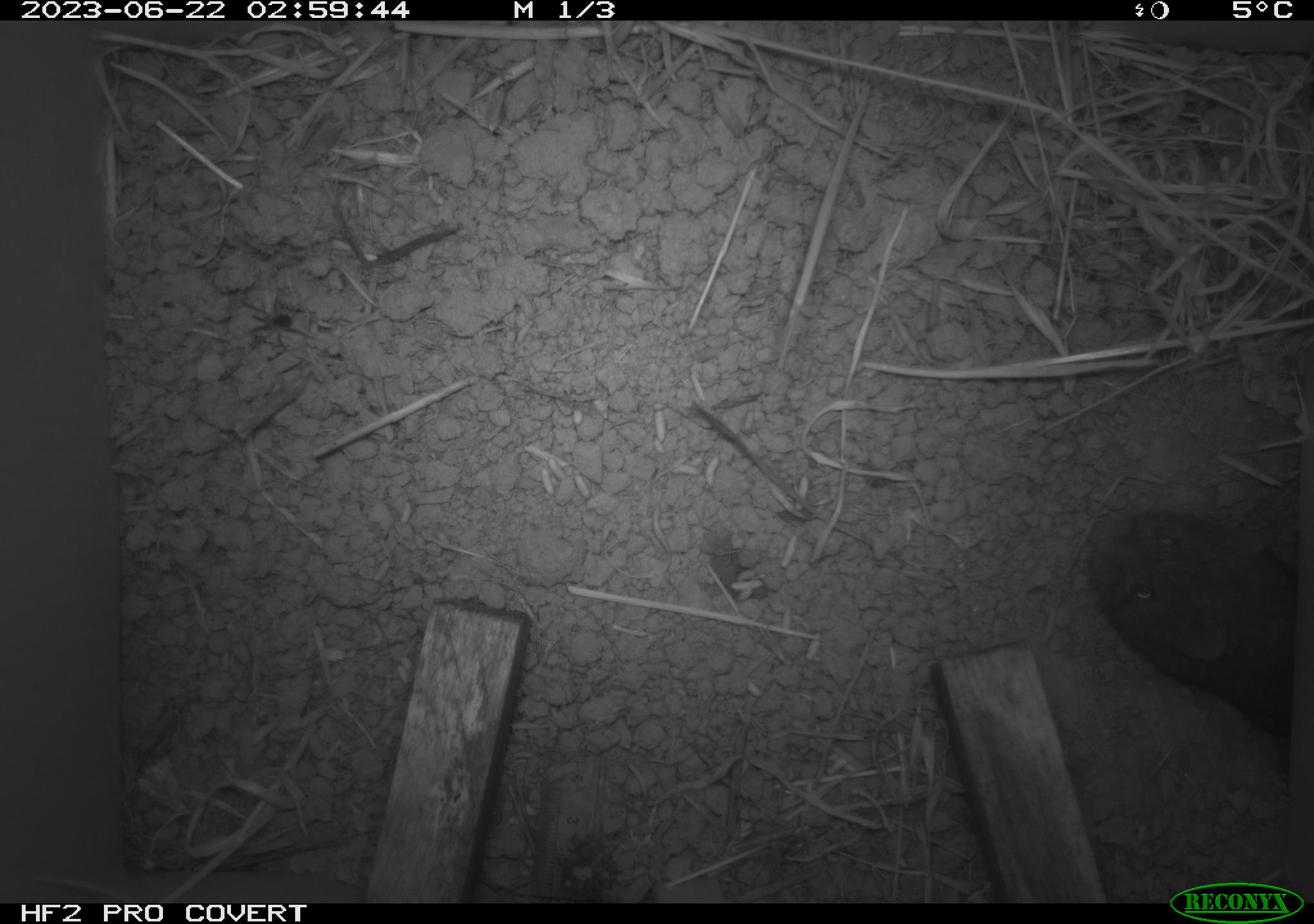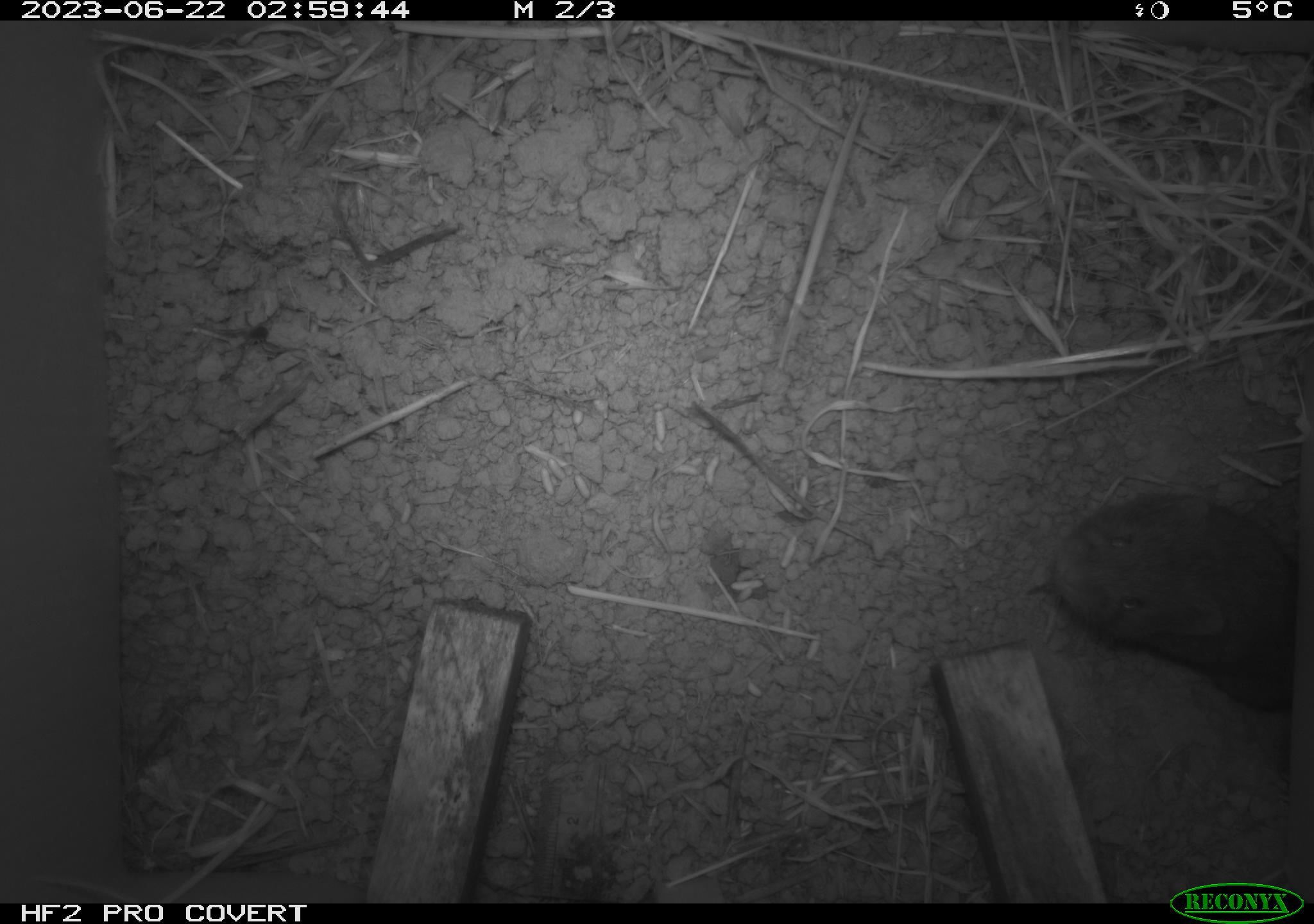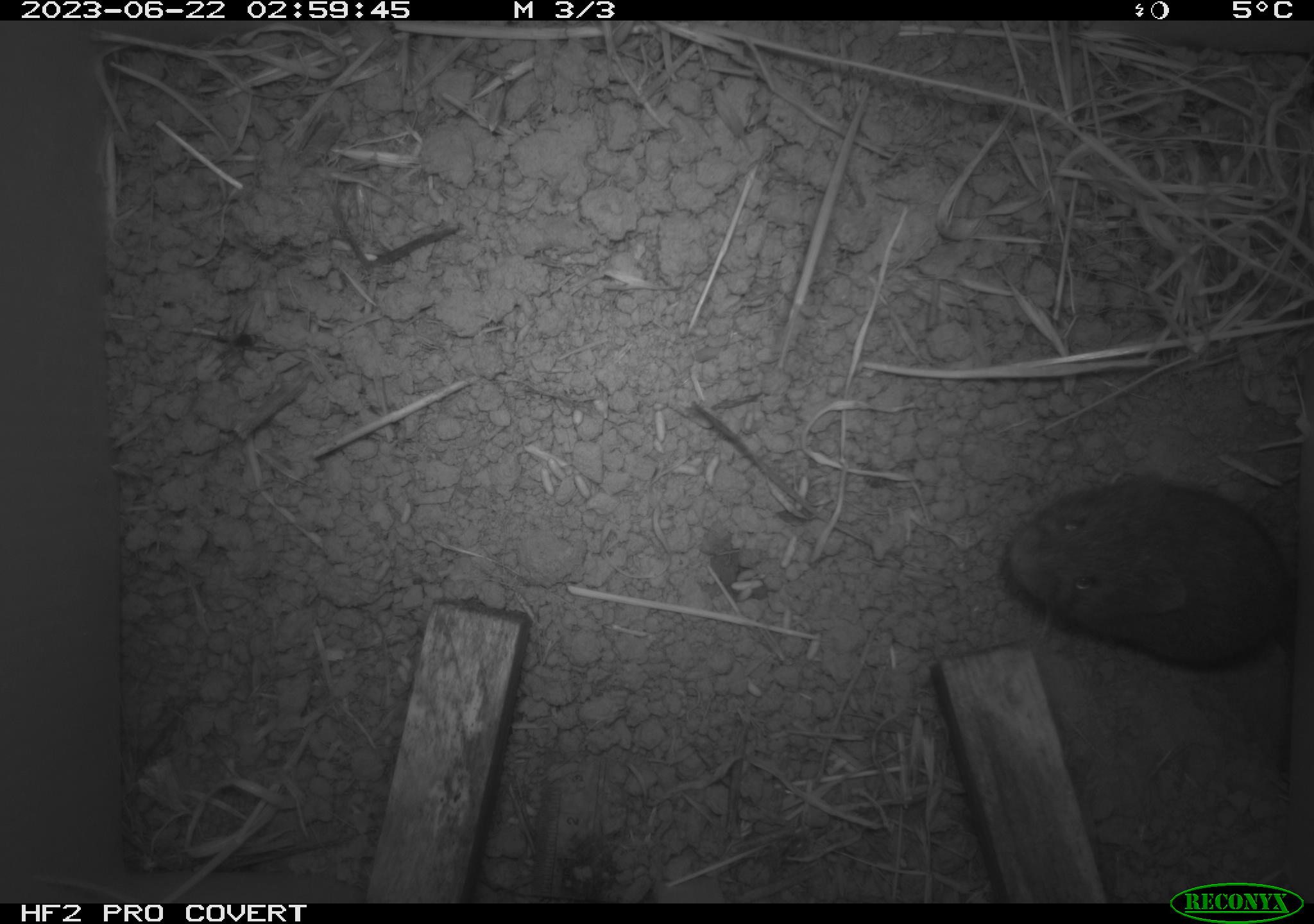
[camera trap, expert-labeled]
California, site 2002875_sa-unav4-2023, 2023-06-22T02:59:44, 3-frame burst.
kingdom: Animalia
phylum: Chordata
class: Mammalia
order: Rodentia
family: Cricetidae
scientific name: Arvicolinae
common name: voles, lemmings, and muskrats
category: arvicolinae subfamily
Arvicolinae subfamily (voles, lemmings, and muskrats) (Arvicolinae).